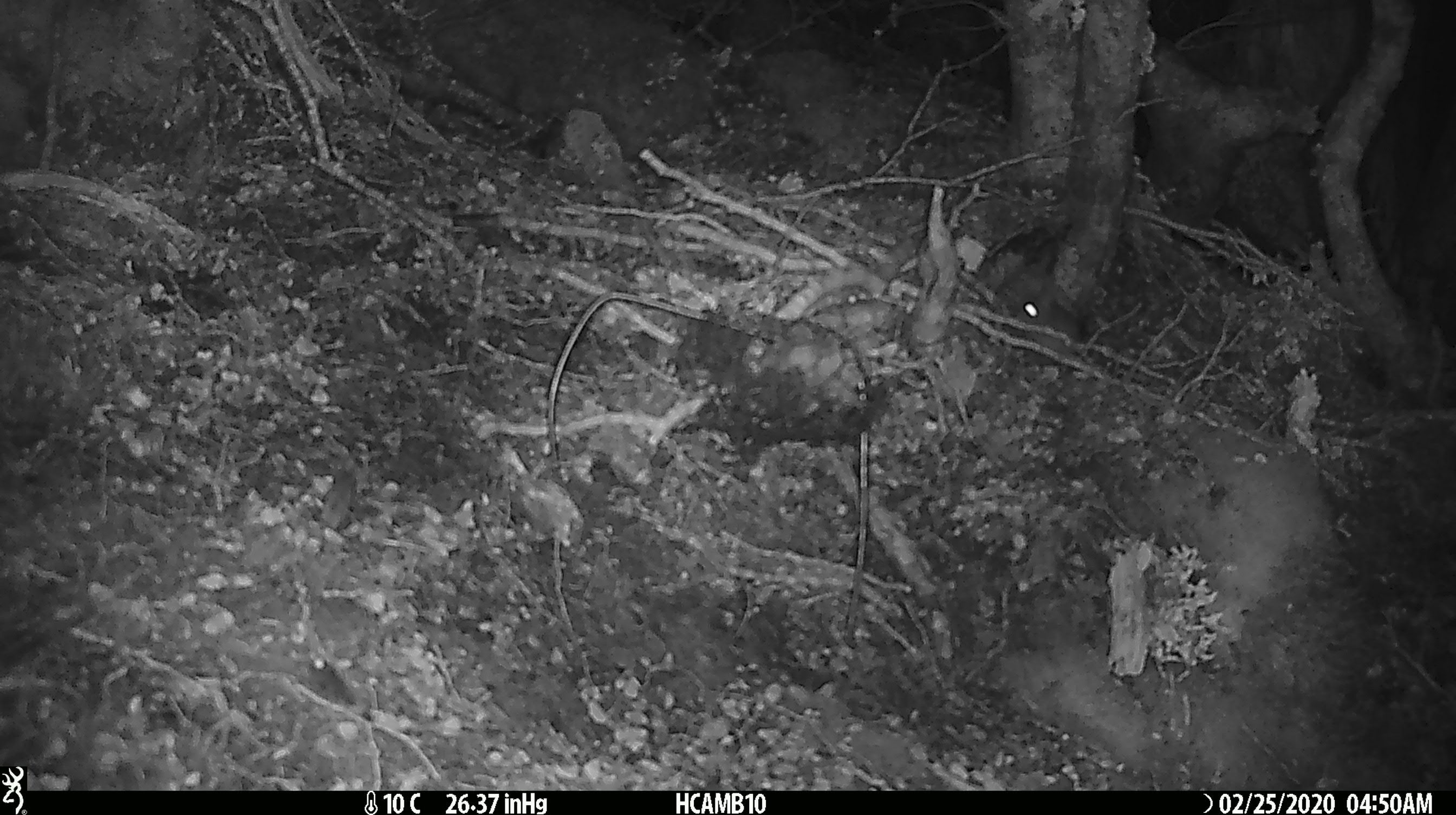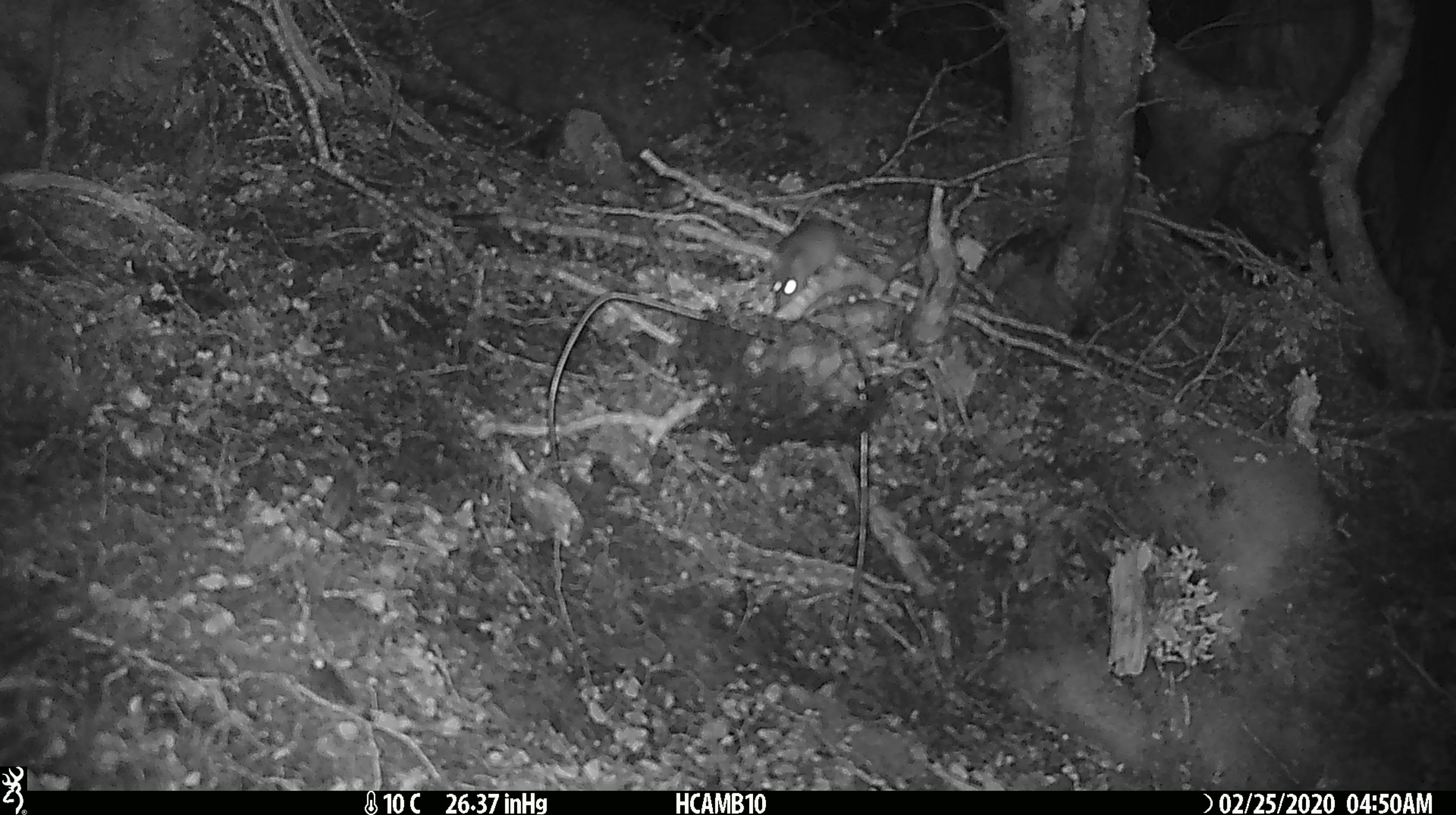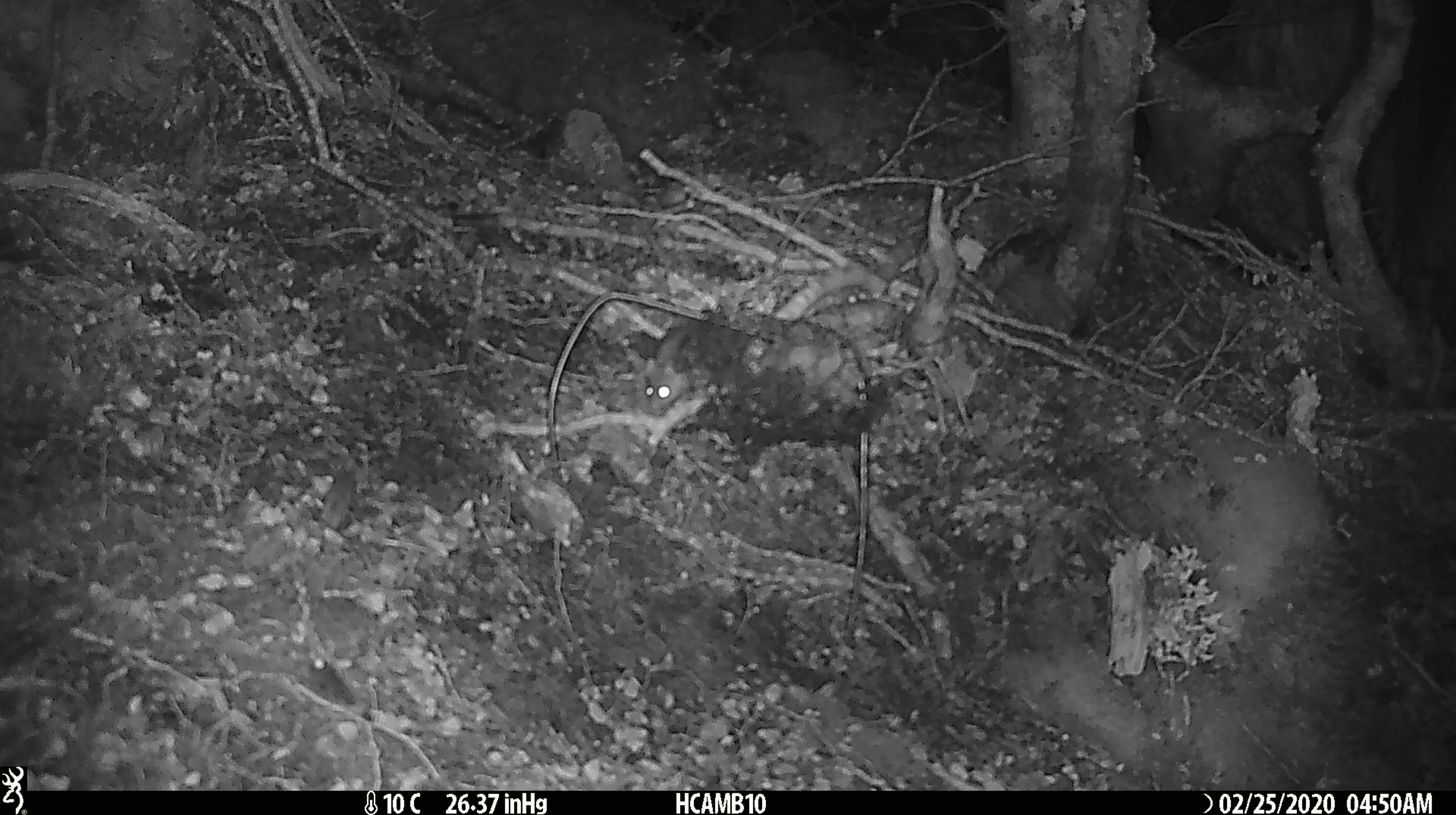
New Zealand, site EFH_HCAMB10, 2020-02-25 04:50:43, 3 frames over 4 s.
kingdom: Animalia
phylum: Chordata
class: Mammalia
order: Rodentia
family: Muridae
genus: Mus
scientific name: Mus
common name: mouse